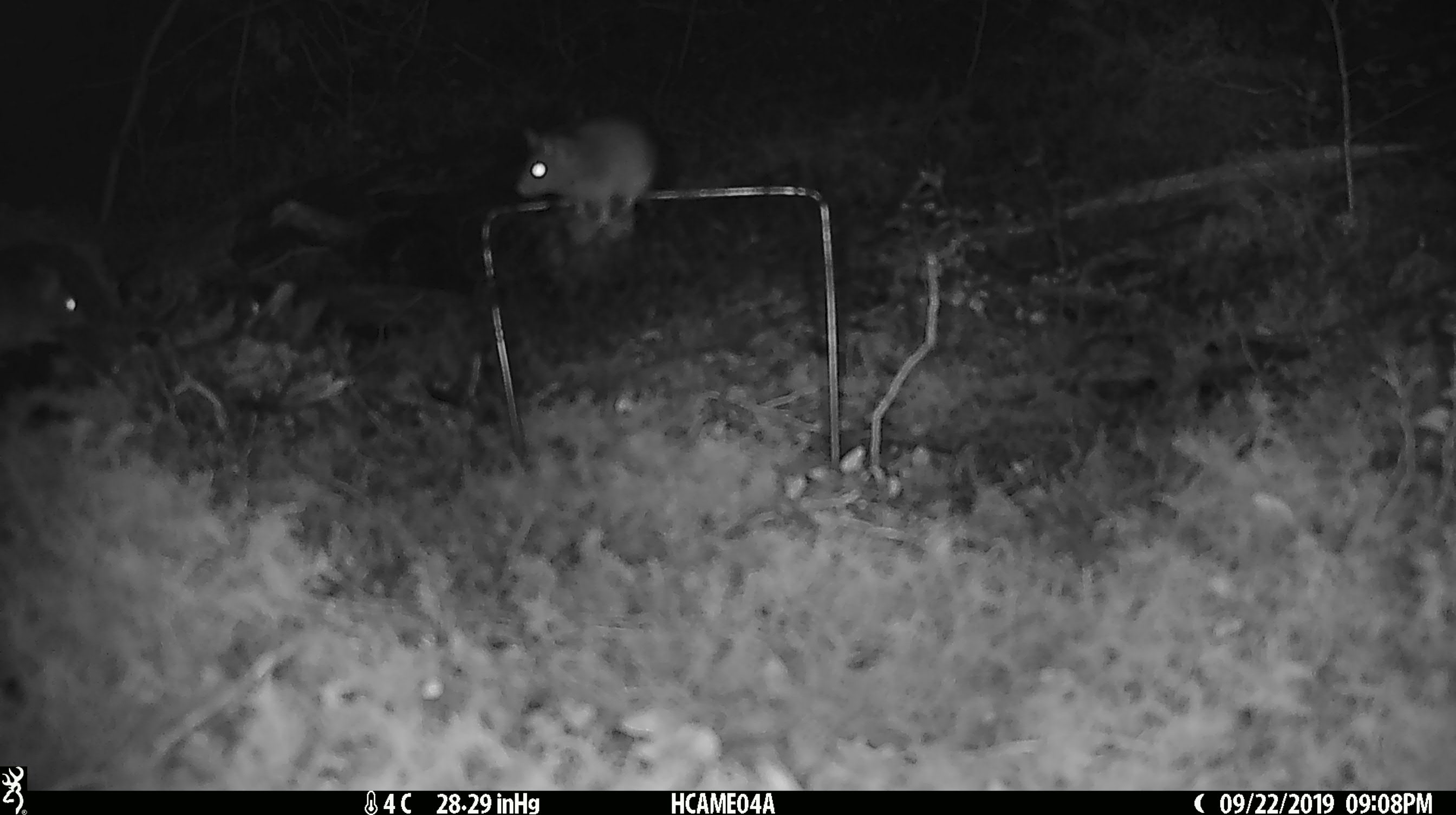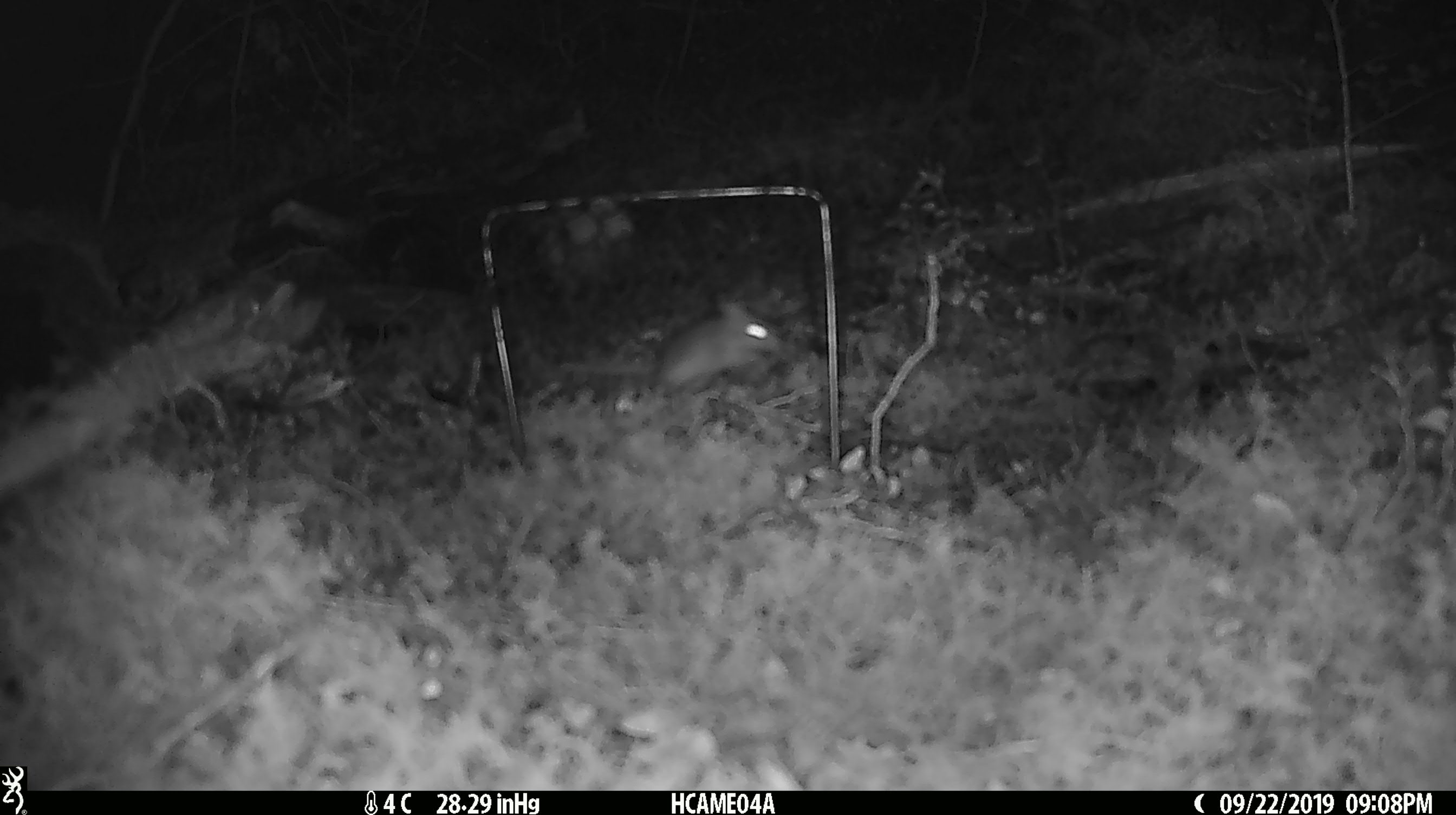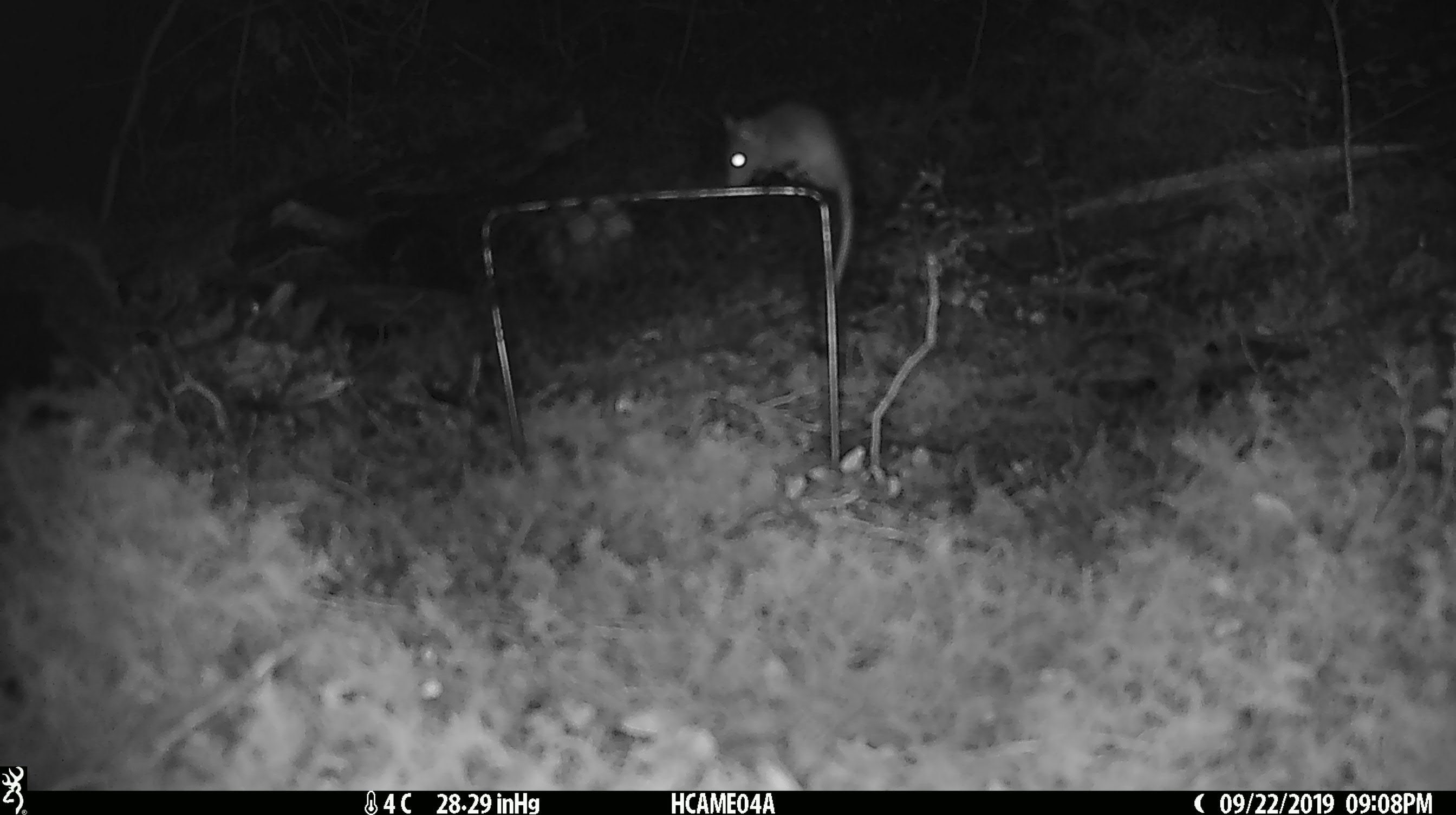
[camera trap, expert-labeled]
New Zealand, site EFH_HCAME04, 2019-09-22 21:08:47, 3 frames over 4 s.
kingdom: Animalia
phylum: Chordata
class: Mammalia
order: Rodentia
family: Muridae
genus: Mus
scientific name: Mus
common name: mouse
Mouse (Mus).